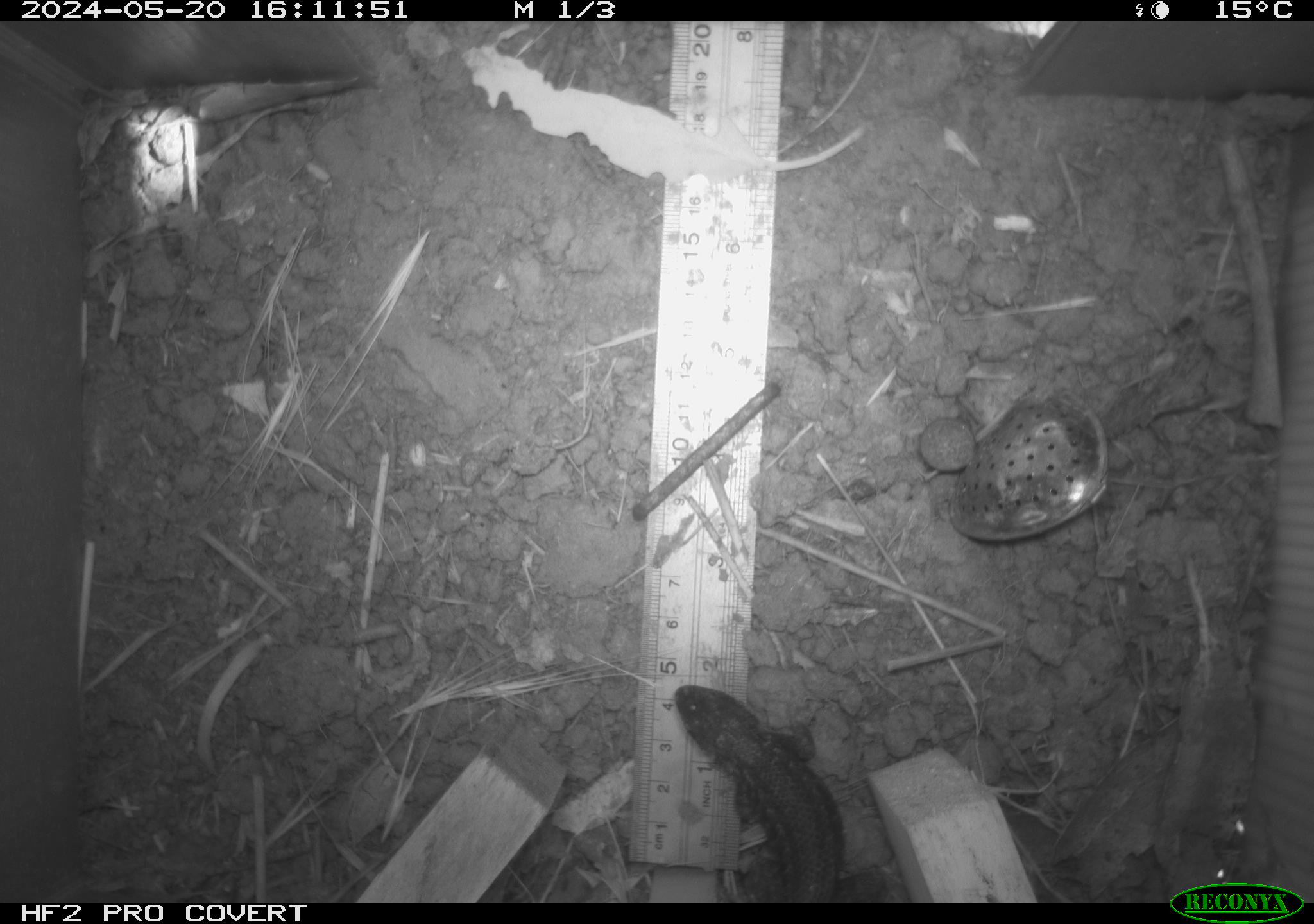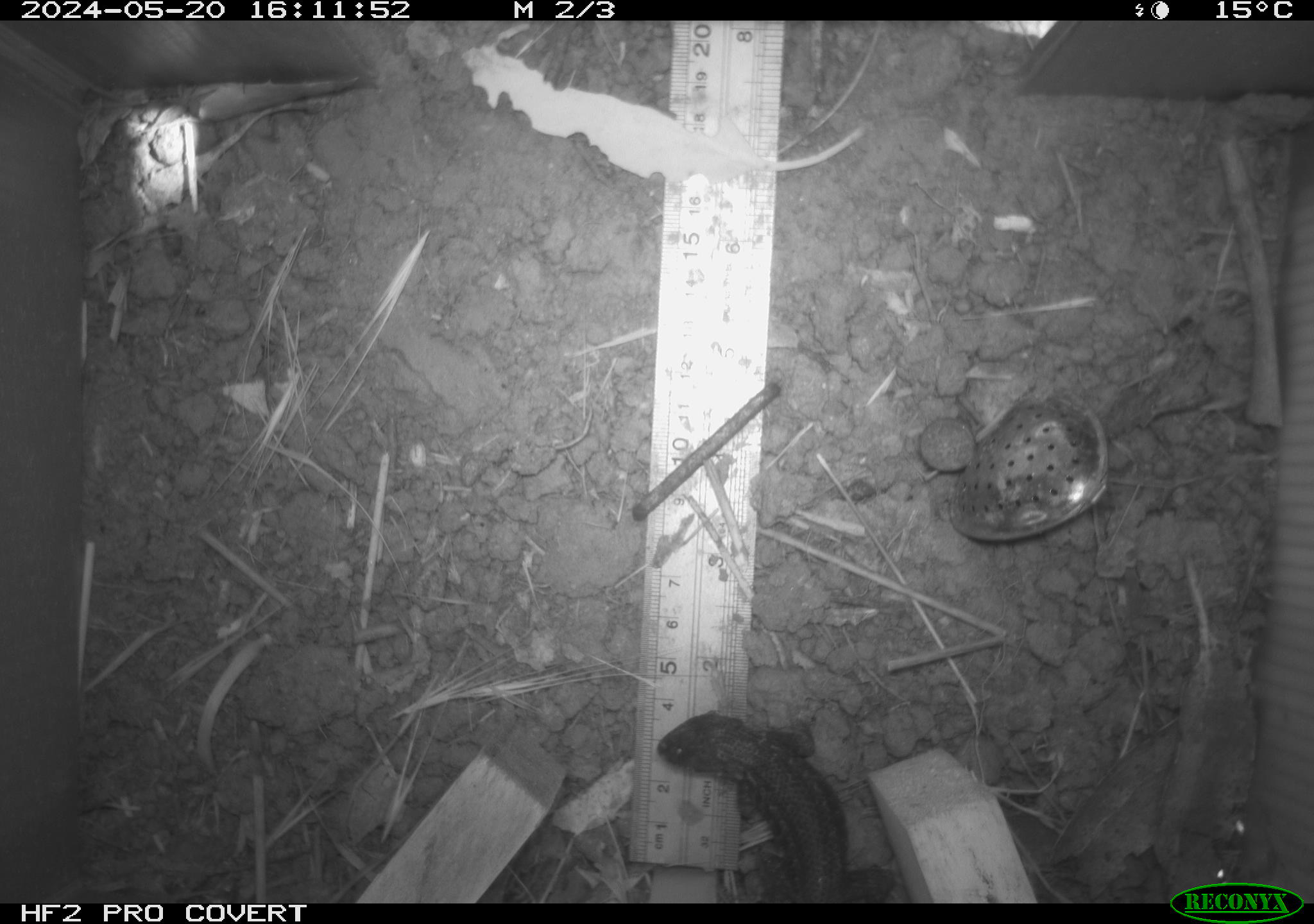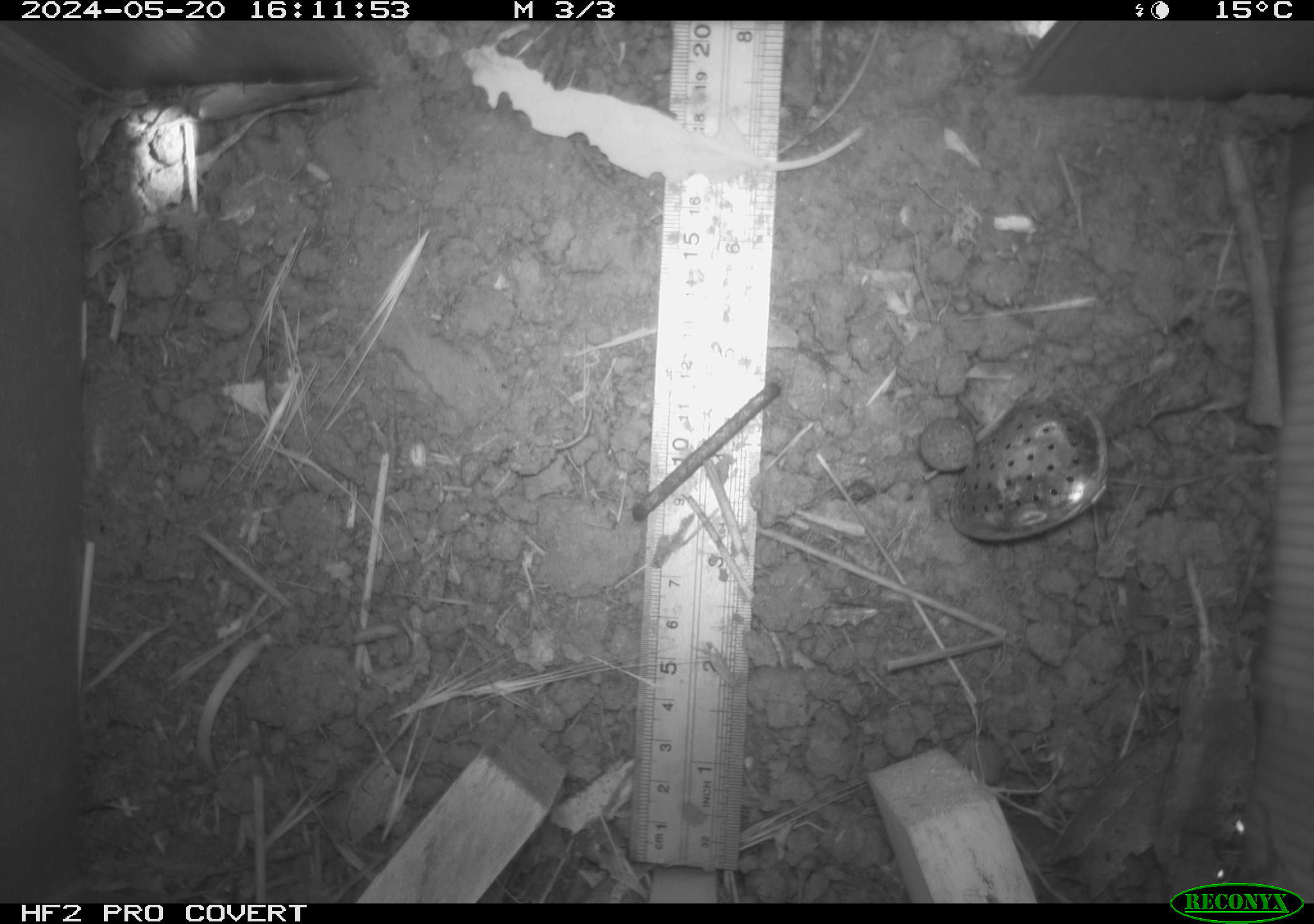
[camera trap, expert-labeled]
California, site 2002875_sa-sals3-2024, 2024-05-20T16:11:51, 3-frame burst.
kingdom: Animalia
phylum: Chordata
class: Reptilia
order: Squamata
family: Phrynosomatidae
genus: Sceloporus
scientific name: Sceloporus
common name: spiny lizards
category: sceloporus species